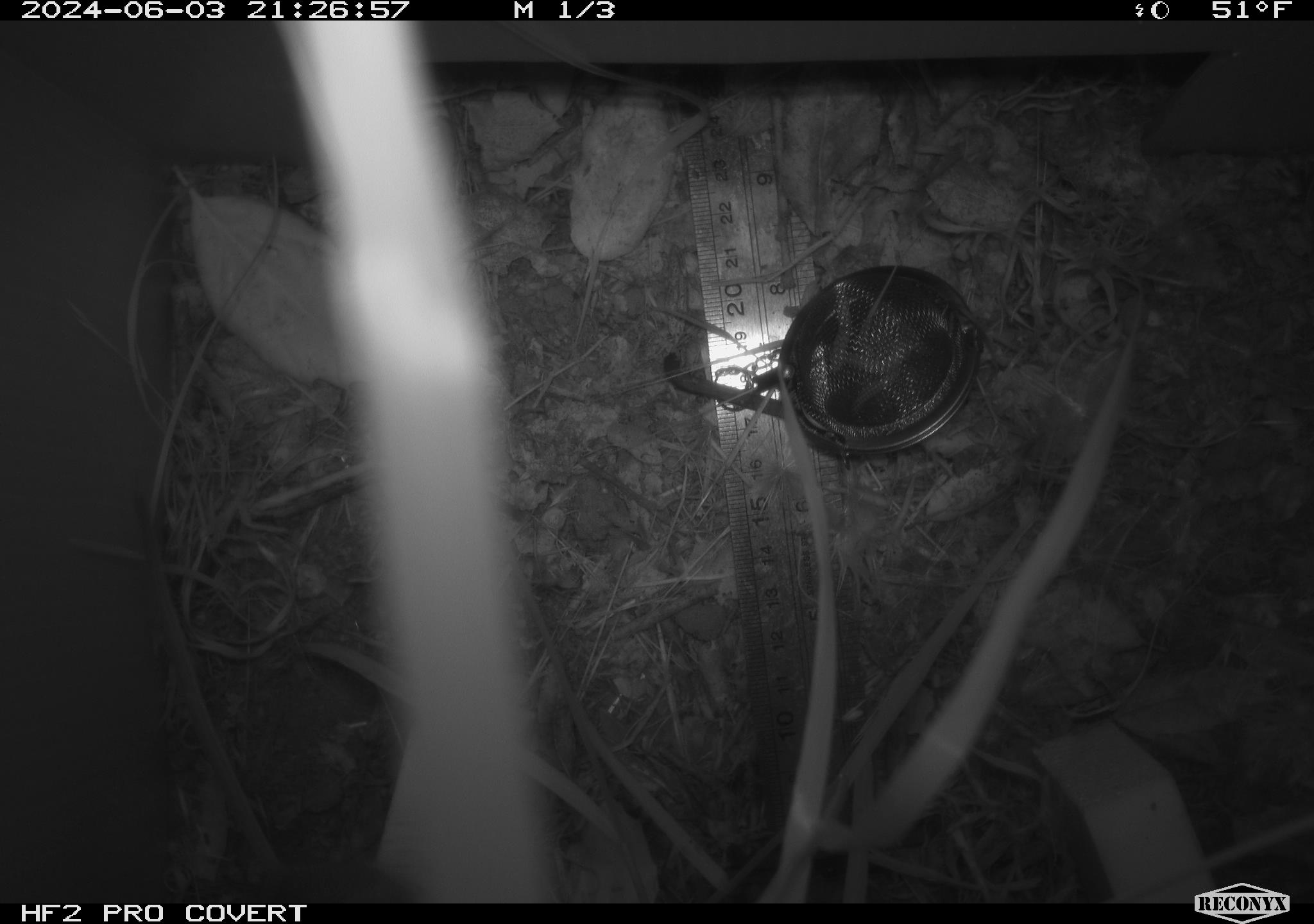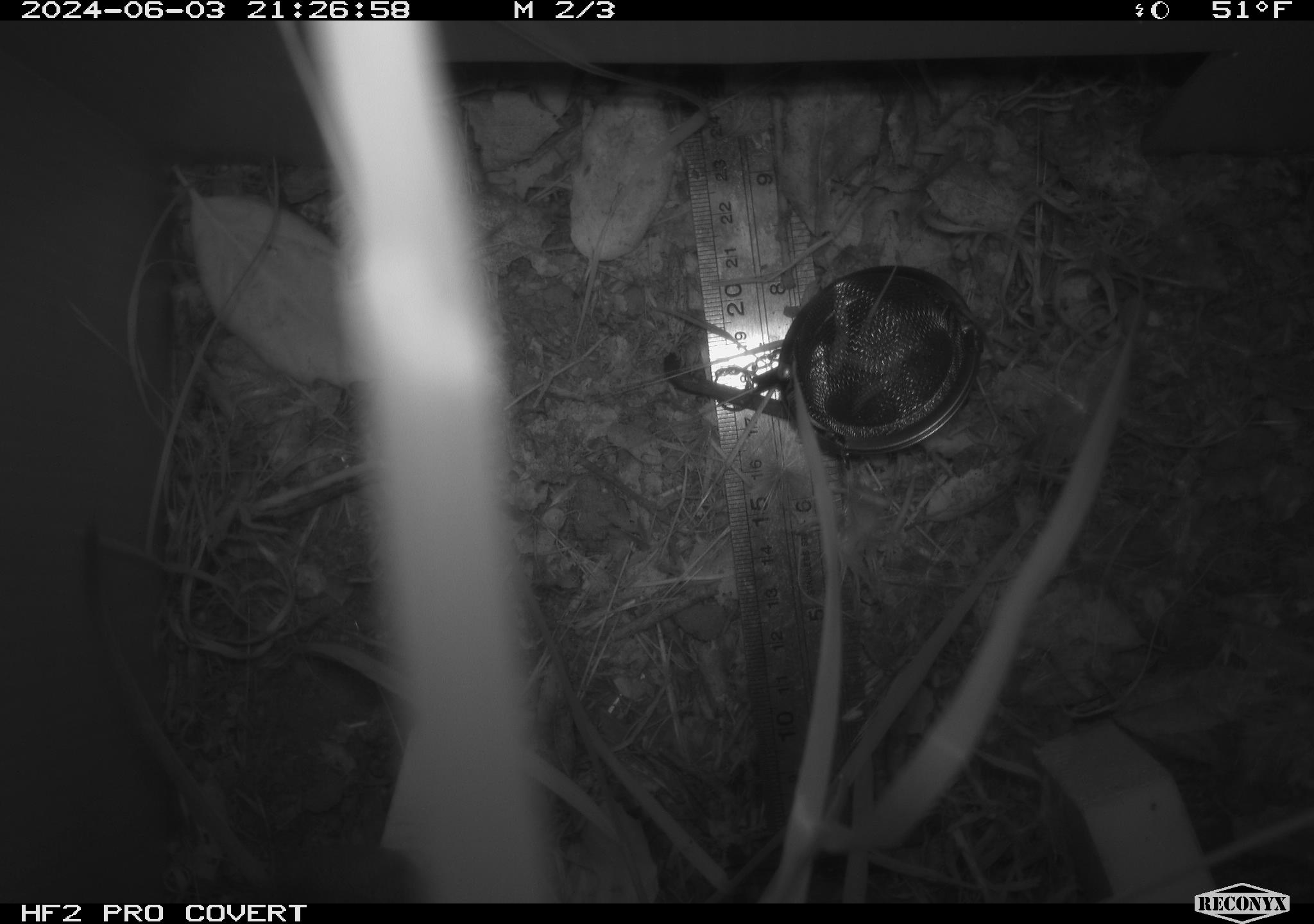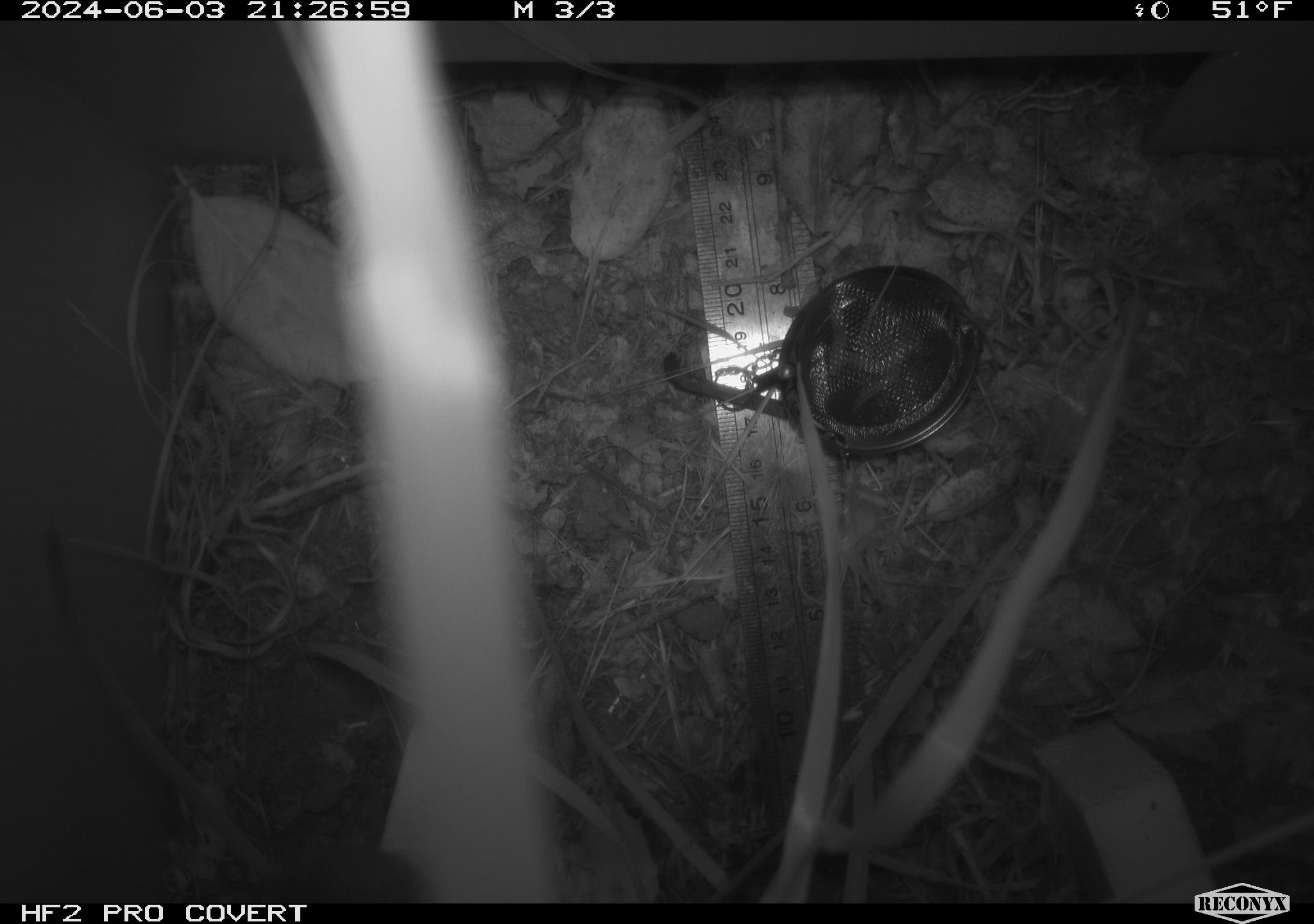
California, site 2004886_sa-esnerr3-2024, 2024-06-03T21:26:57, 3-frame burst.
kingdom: Animalia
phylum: Chordata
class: Mammalia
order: Rodentia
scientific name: Rodentia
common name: rodent